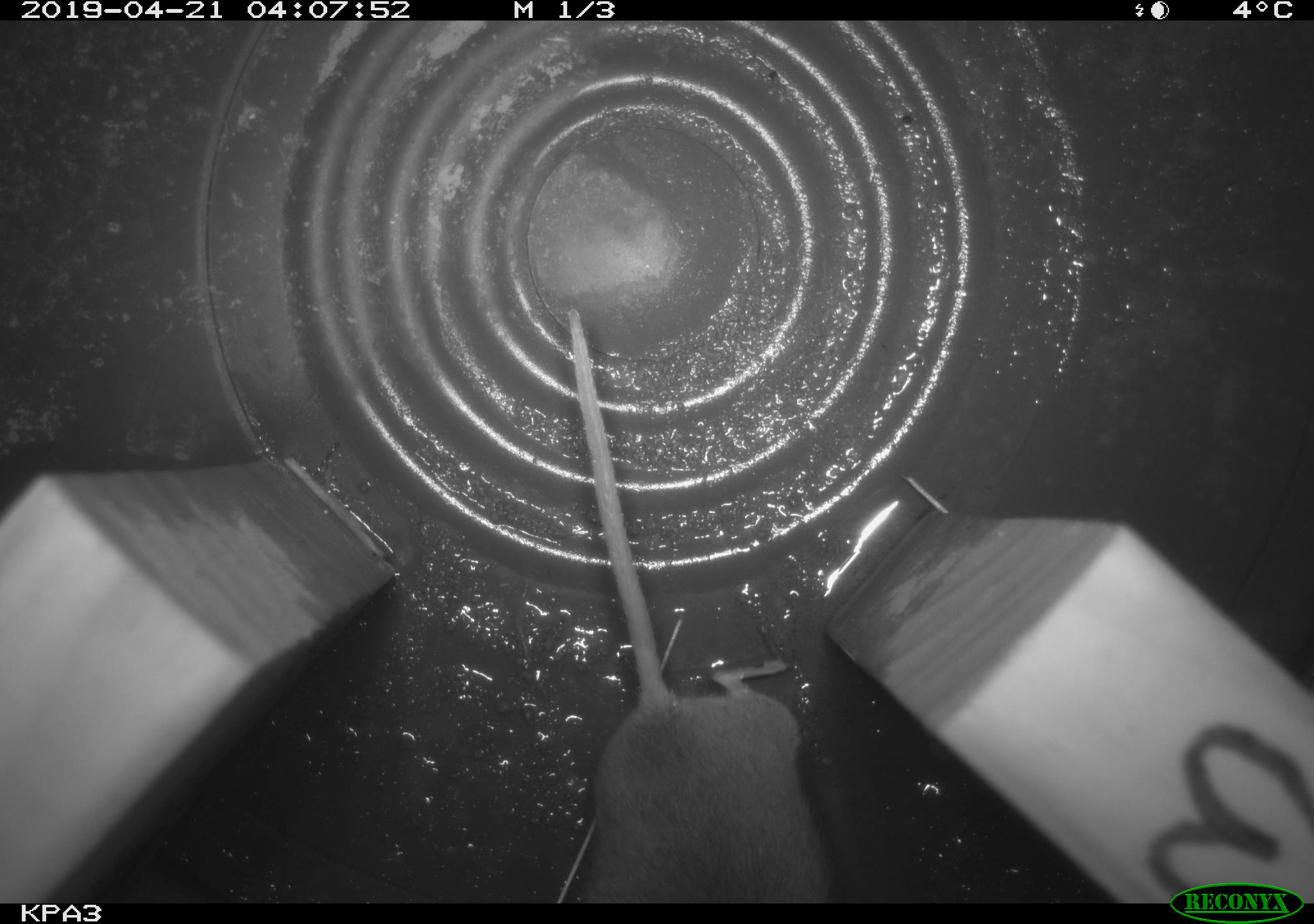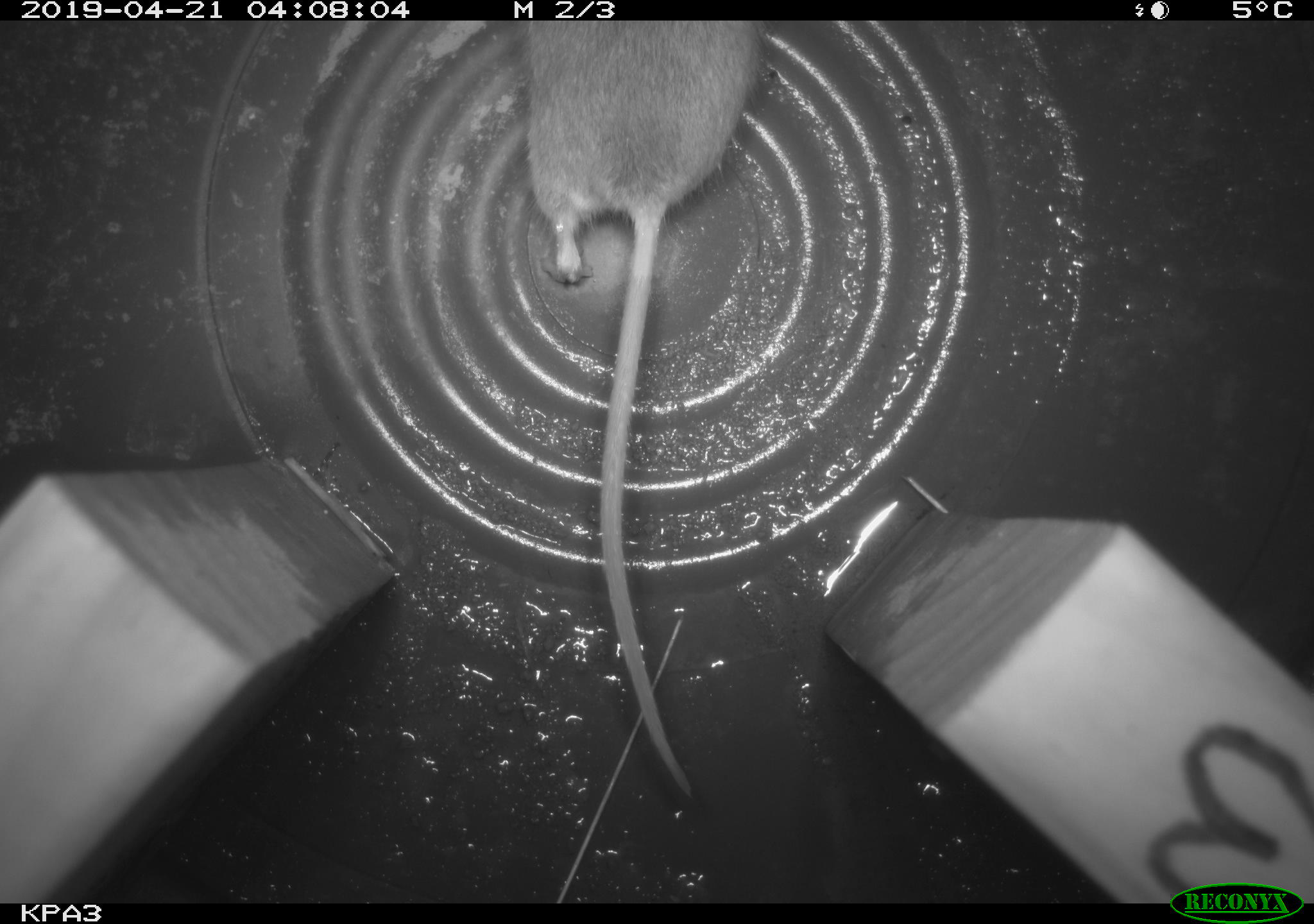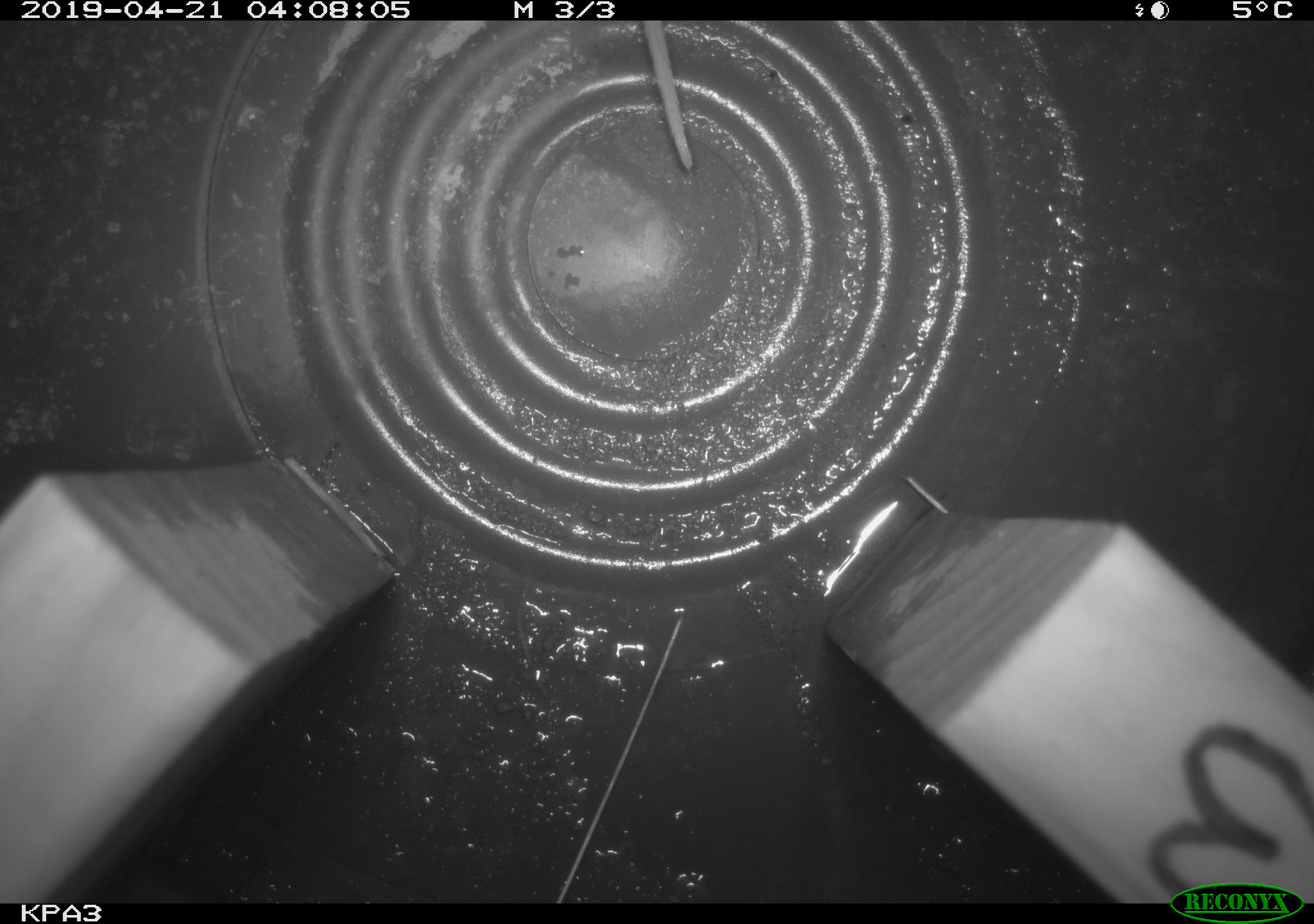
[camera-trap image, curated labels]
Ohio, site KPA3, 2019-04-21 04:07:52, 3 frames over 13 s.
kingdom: Animalia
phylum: Chordata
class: Mammalia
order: Rodentia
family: Cricetidae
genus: Peromyscus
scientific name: Peromyscus leucopus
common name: white-footed mouse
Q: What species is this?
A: White-footed mouse (Peromyscus leucopus).